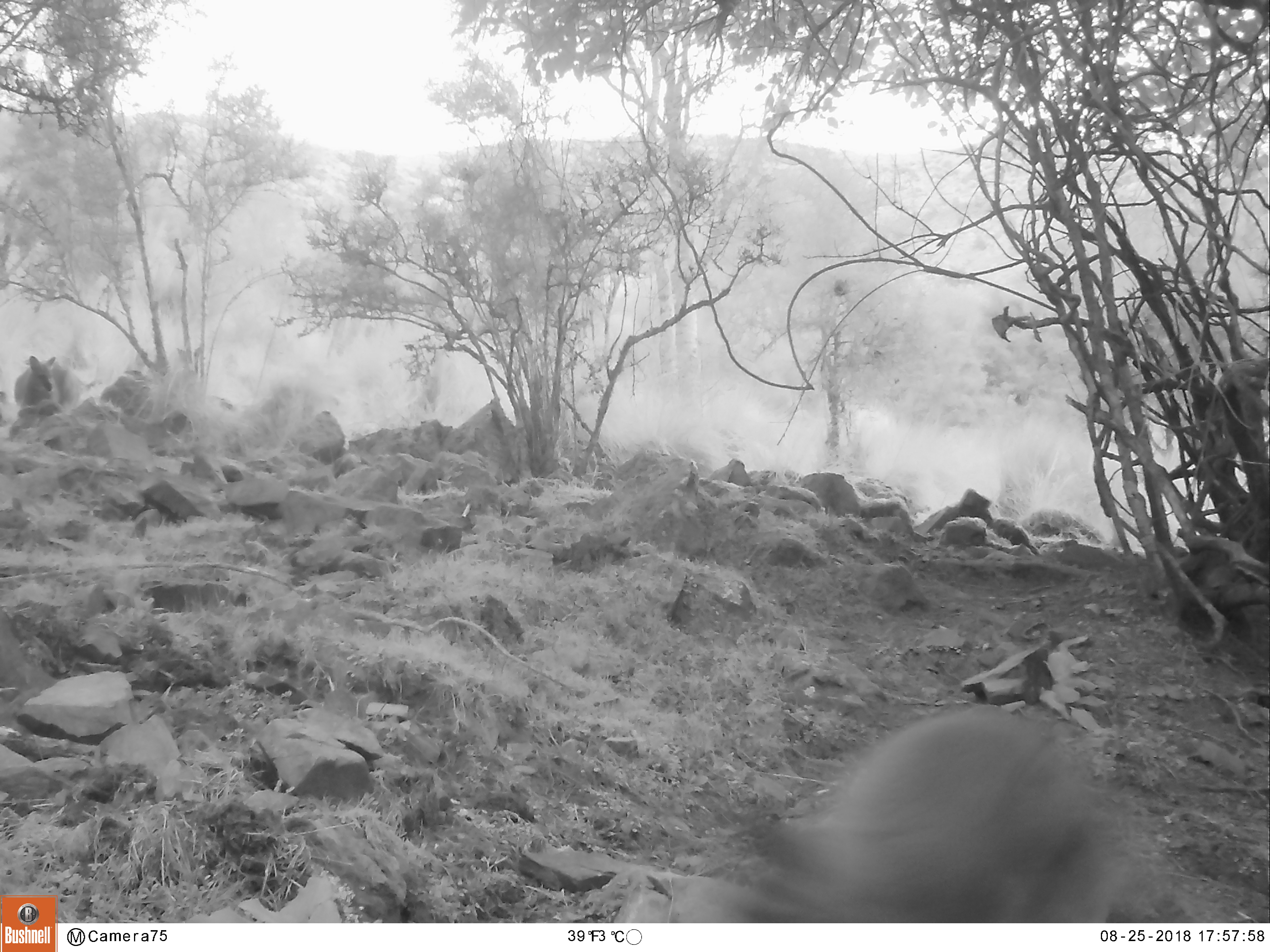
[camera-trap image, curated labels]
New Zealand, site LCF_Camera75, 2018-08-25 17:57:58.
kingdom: Animalia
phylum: Chordata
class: Mammalia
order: Diprotodontia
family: Macropodidae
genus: Notamacropus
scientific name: Notamacropus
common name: wallaby